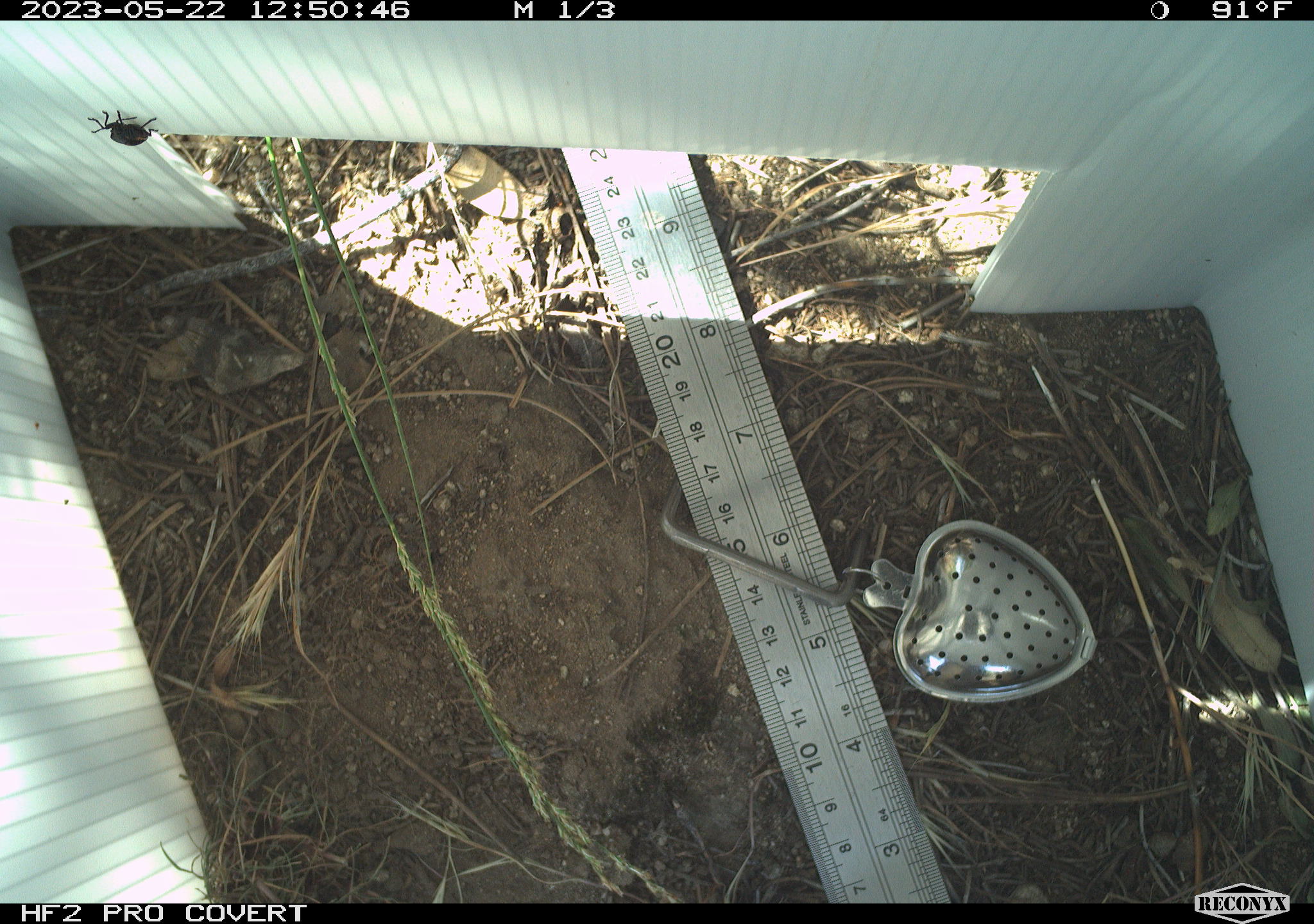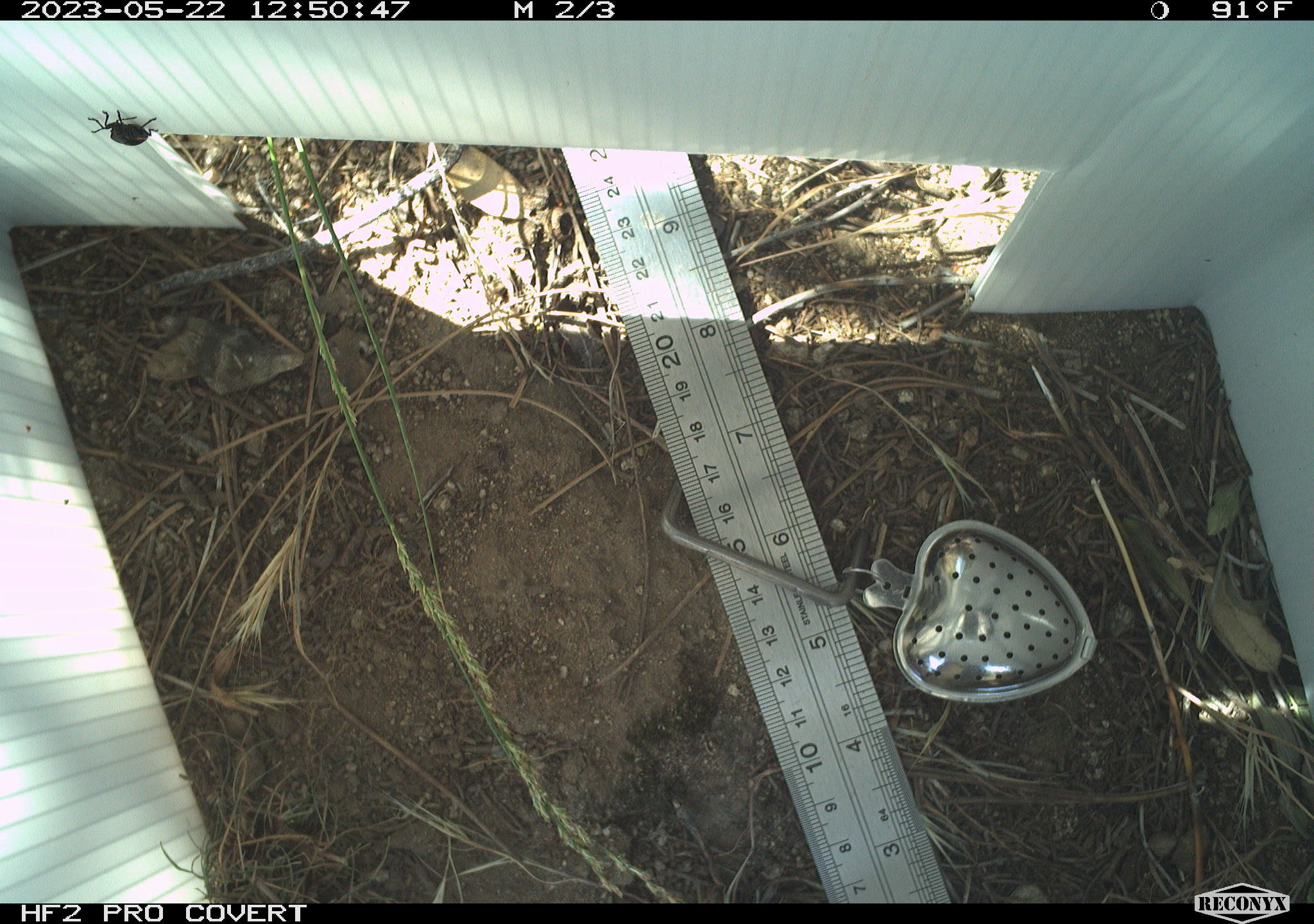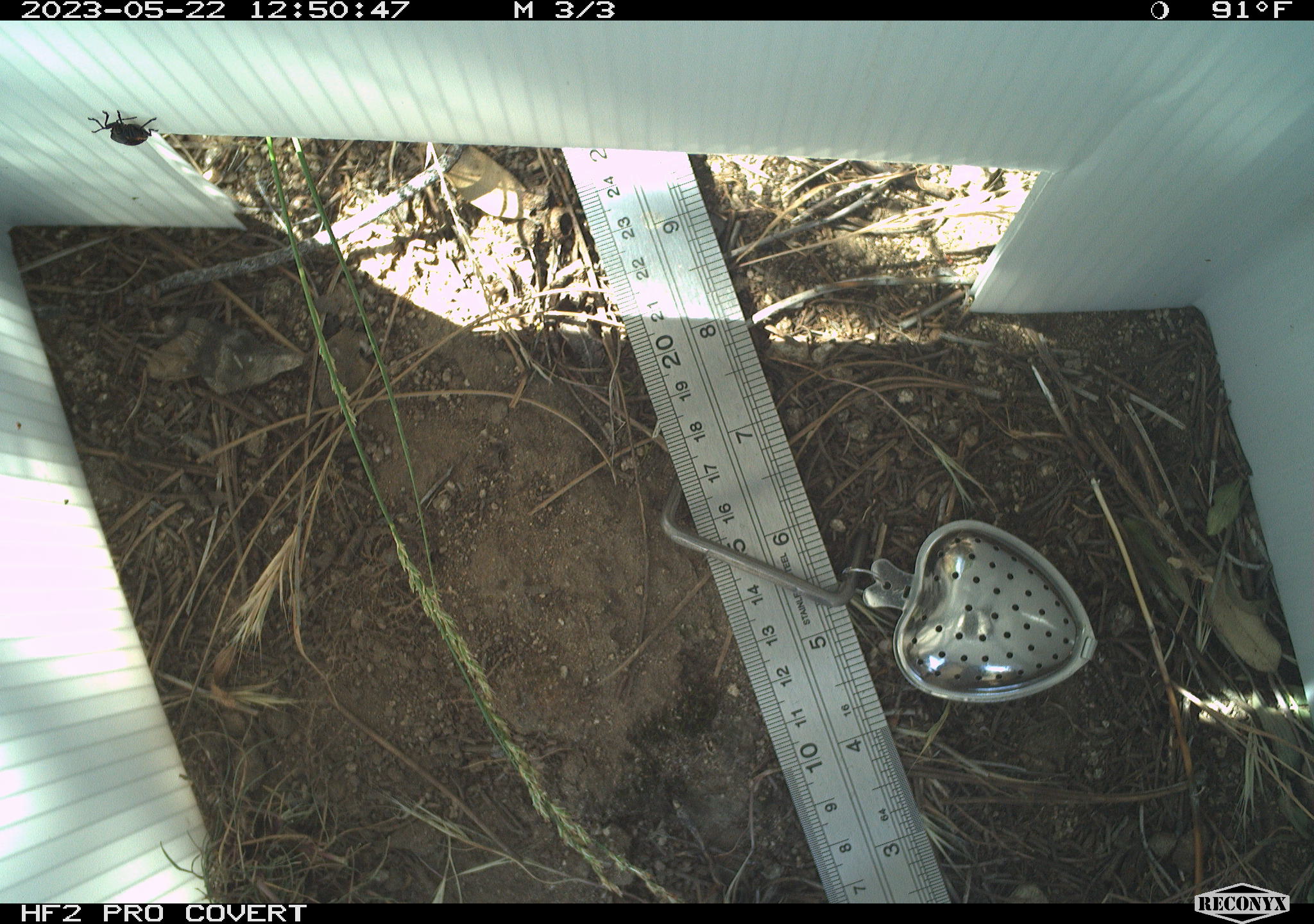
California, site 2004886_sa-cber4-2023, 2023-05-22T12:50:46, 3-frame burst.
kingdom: Animalia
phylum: Arthropoda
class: Insecta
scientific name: Insecta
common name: insect